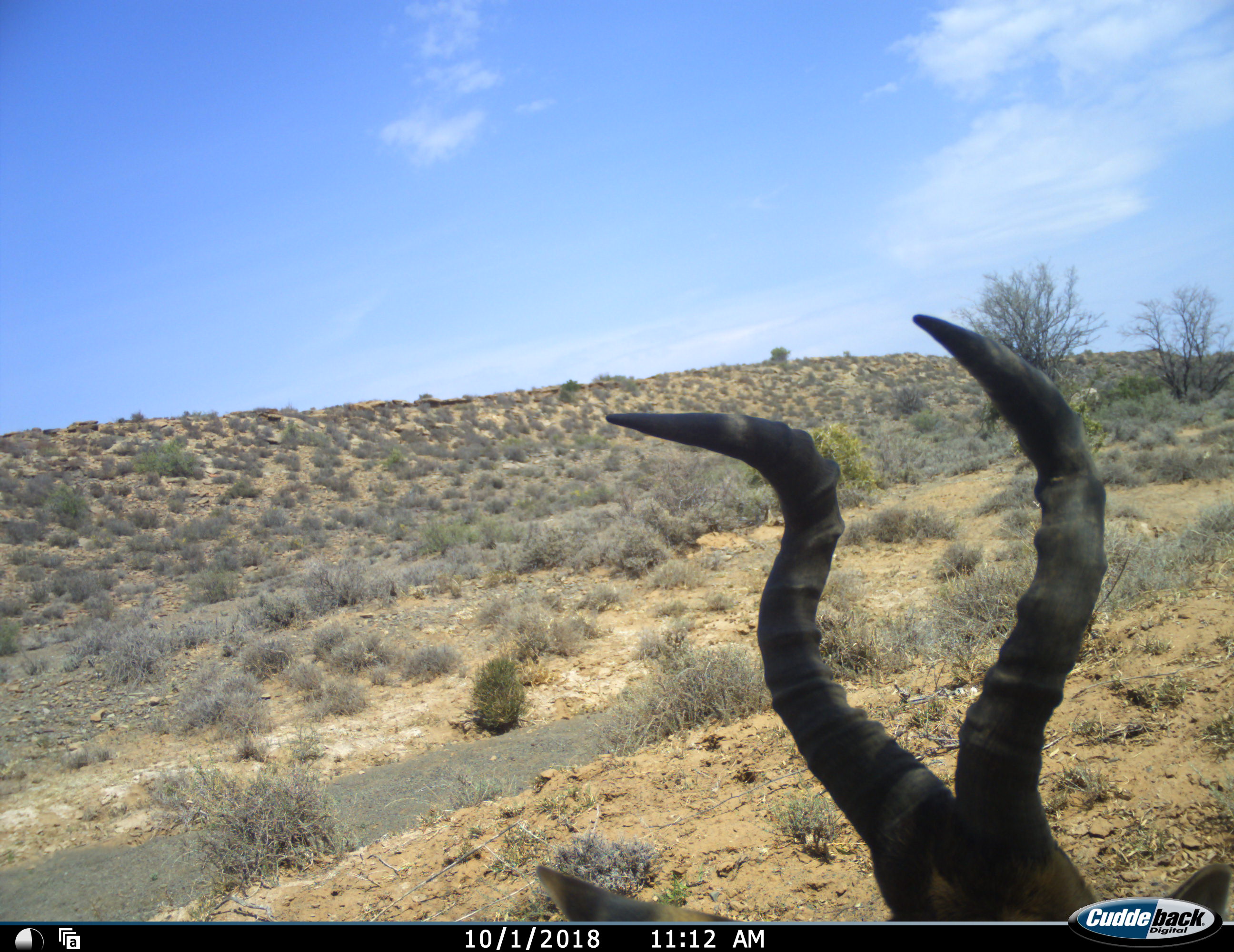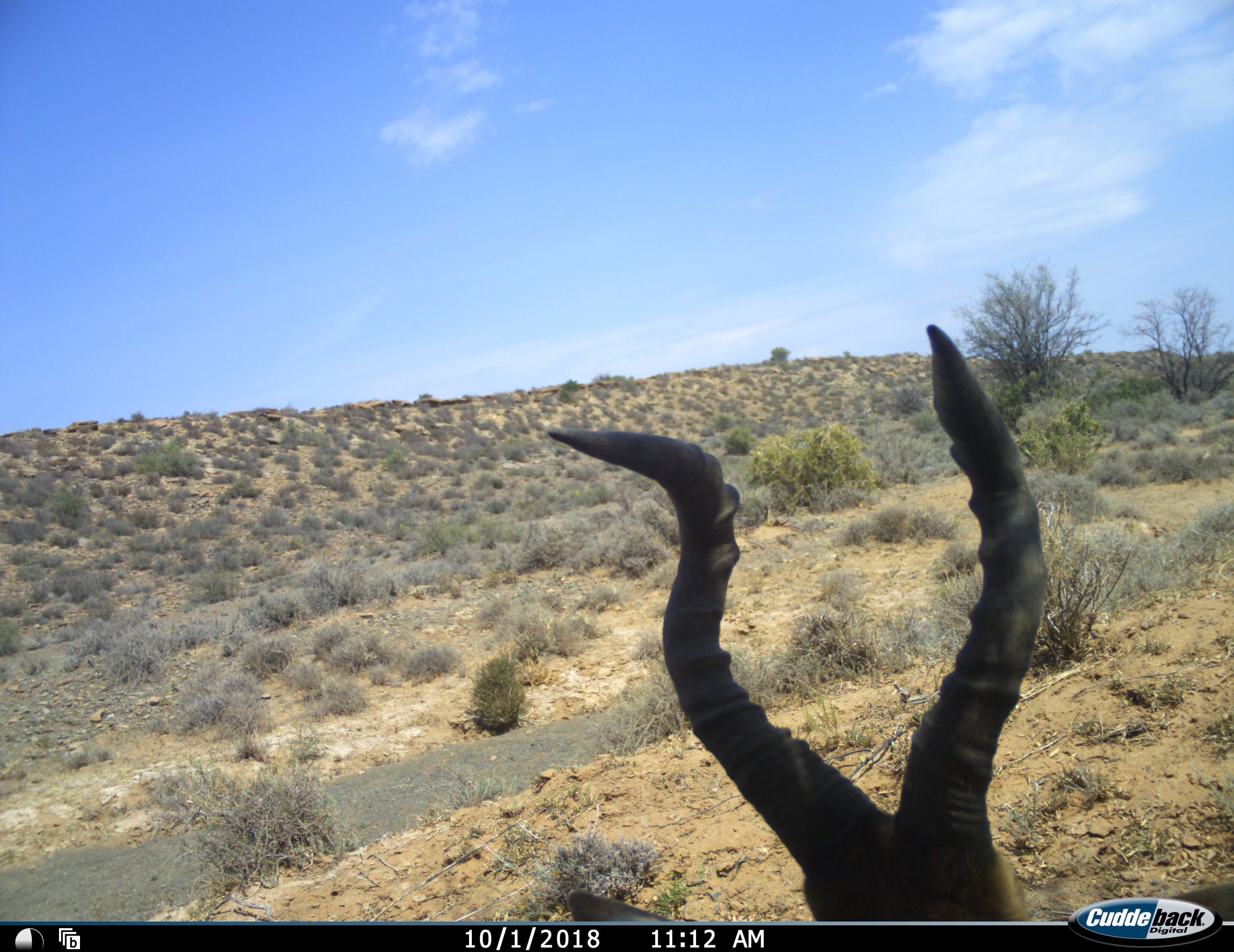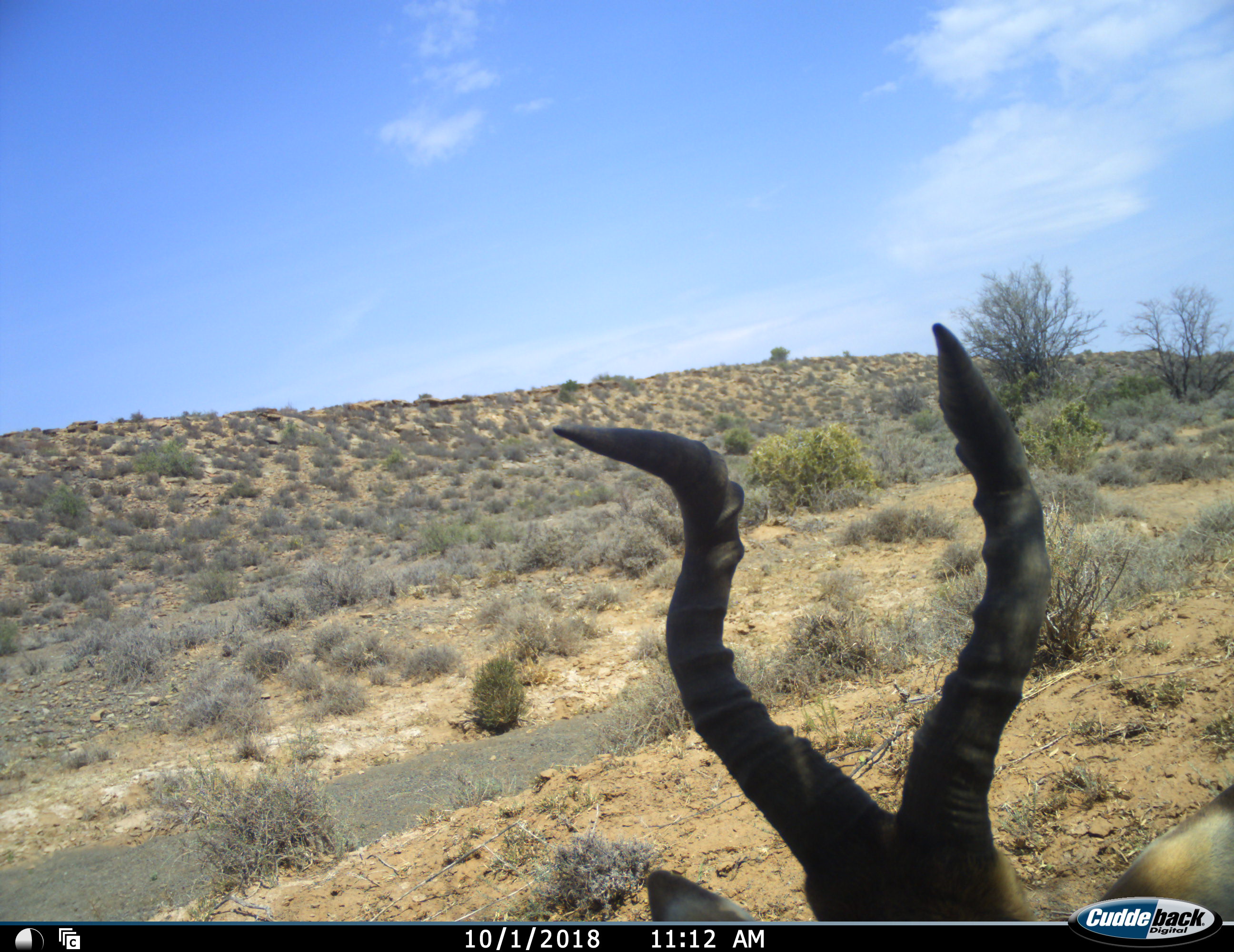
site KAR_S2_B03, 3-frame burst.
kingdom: Animalia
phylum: Chordata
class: Mammalia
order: Artiodactyla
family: Bovidae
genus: Alcelaphus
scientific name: Alcelaphus buselaphus caama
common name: red hartebeest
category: hartebeestred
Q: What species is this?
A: Hartebeestred (red hartebeest) (Alcelaphus buselaphus caama).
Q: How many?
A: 1.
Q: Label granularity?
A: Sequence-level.